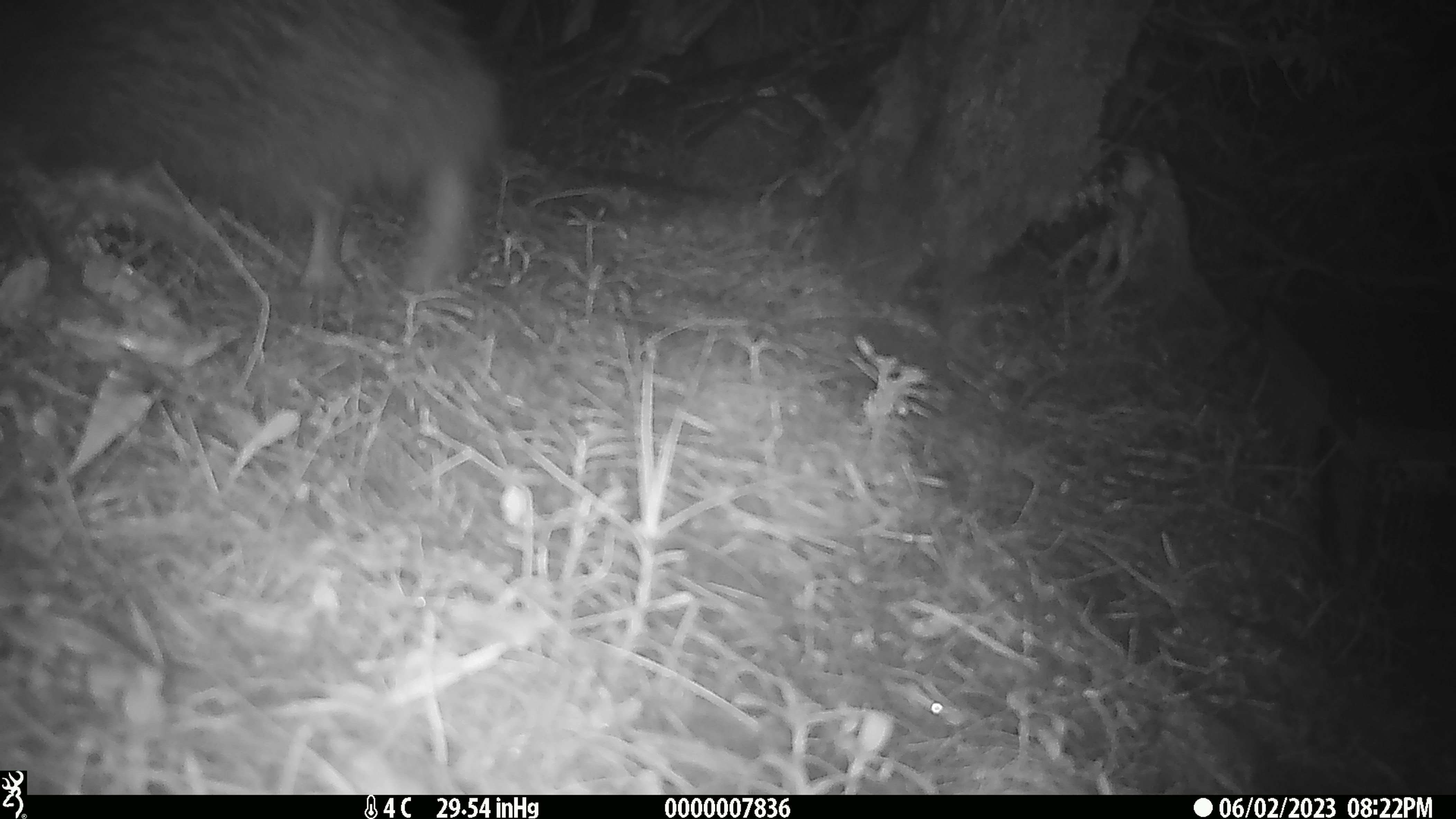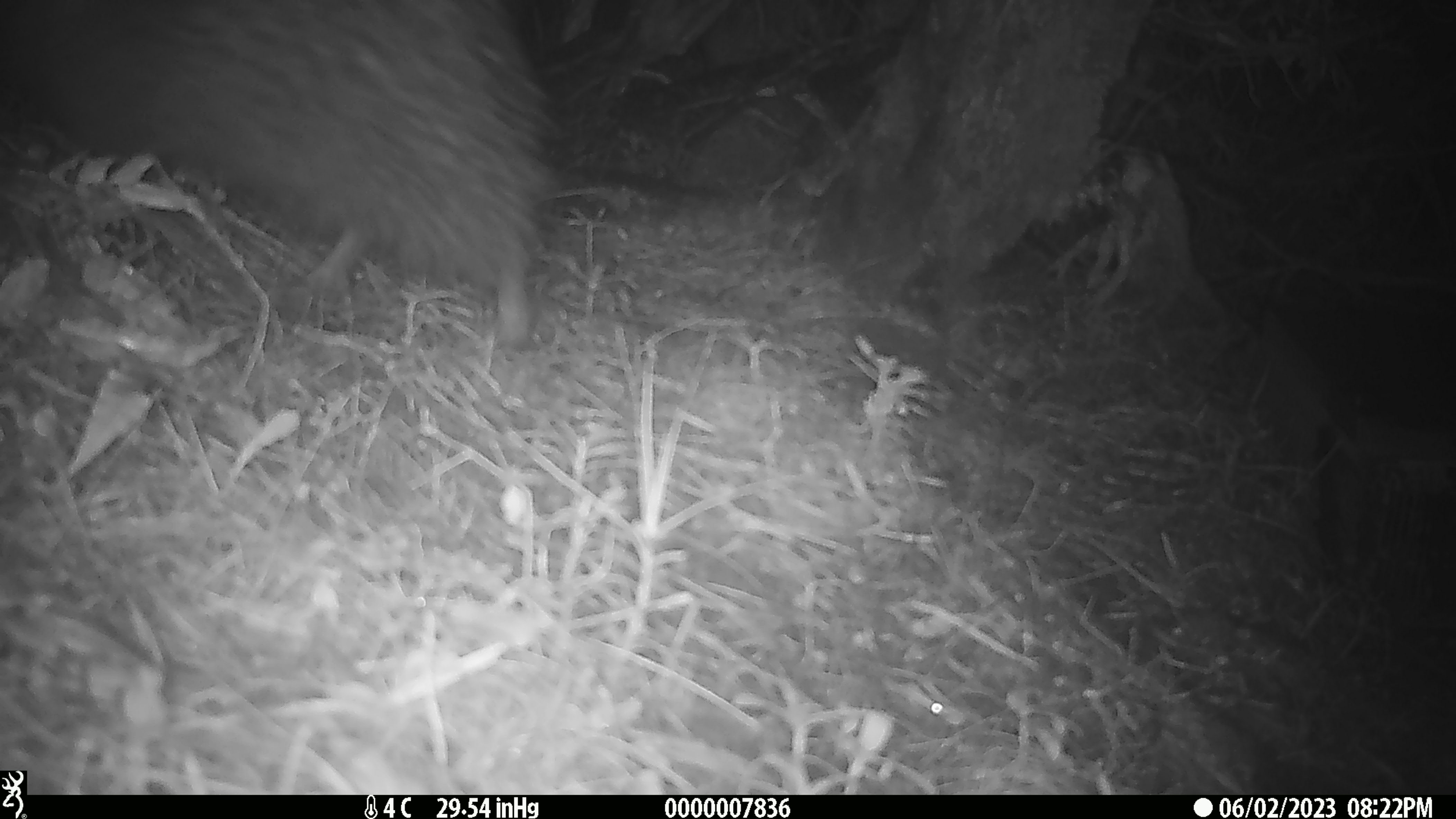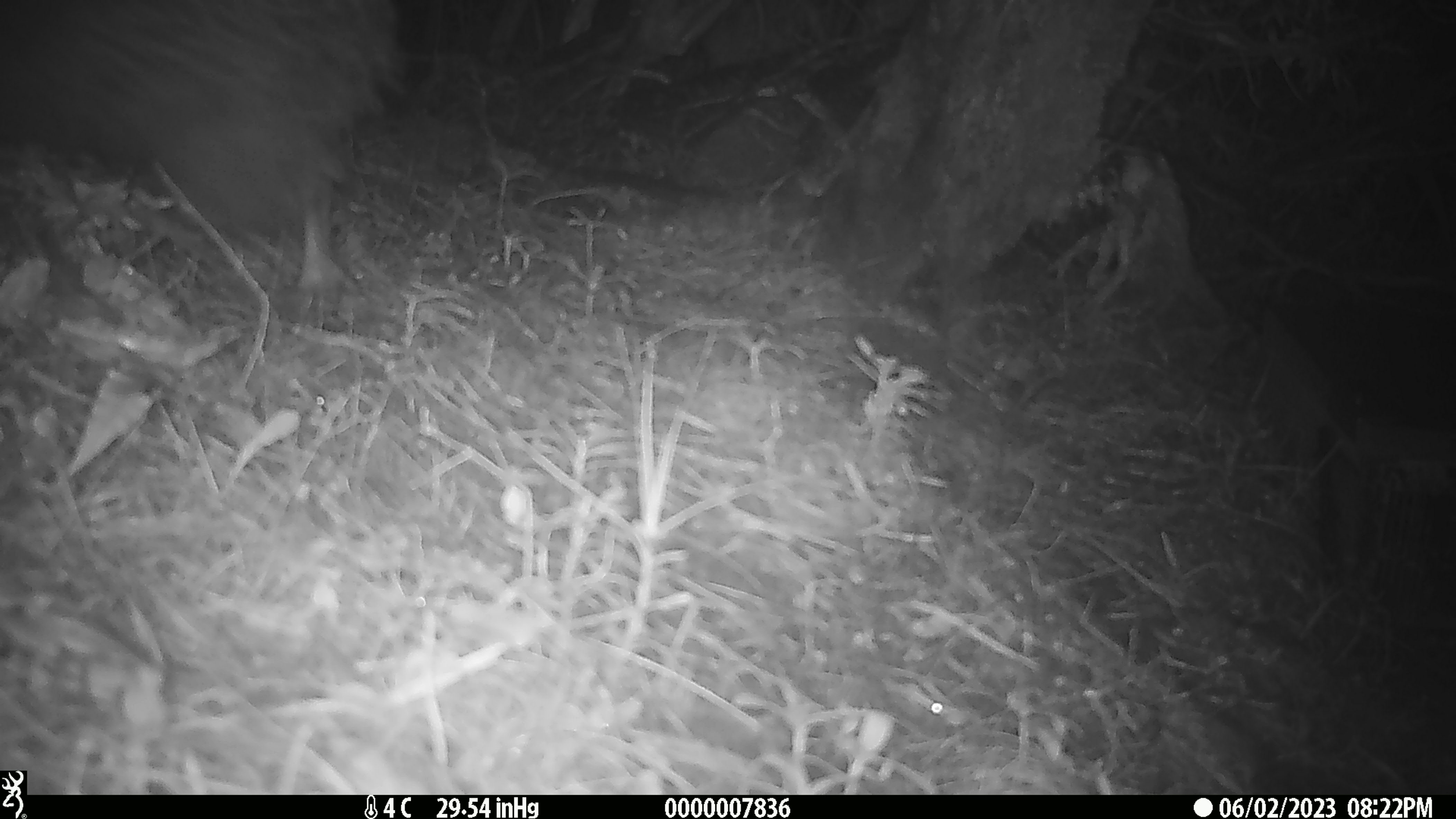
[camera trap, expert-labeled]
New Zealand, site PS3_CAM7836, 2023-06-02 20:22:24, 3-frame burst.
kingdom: Animalia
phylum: Chordata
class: Aves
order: Apterygiformes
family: Apterygidae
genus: Apteryx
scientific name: Apteryx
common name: kiwi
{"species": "kiwi (Apteryx)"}